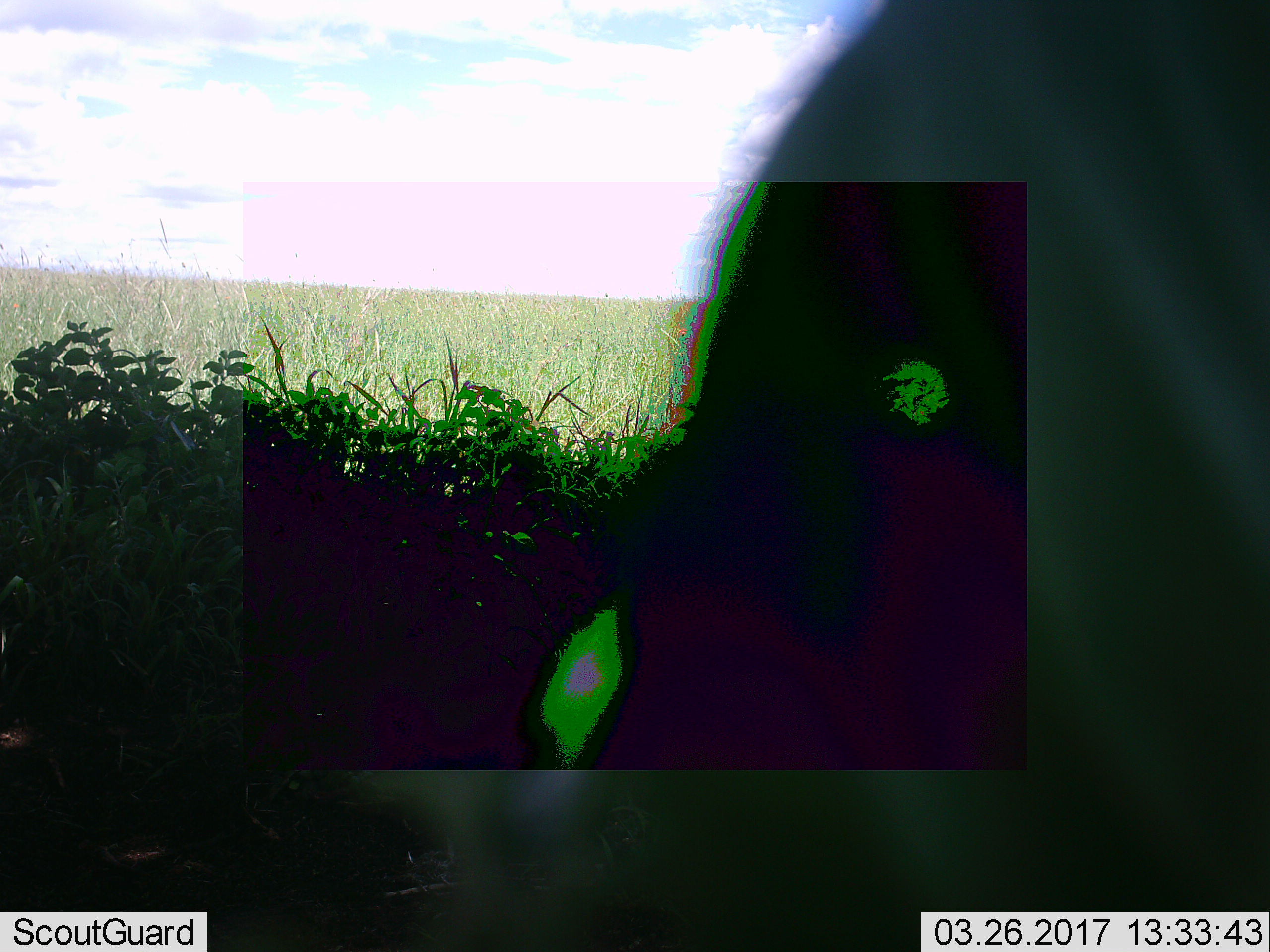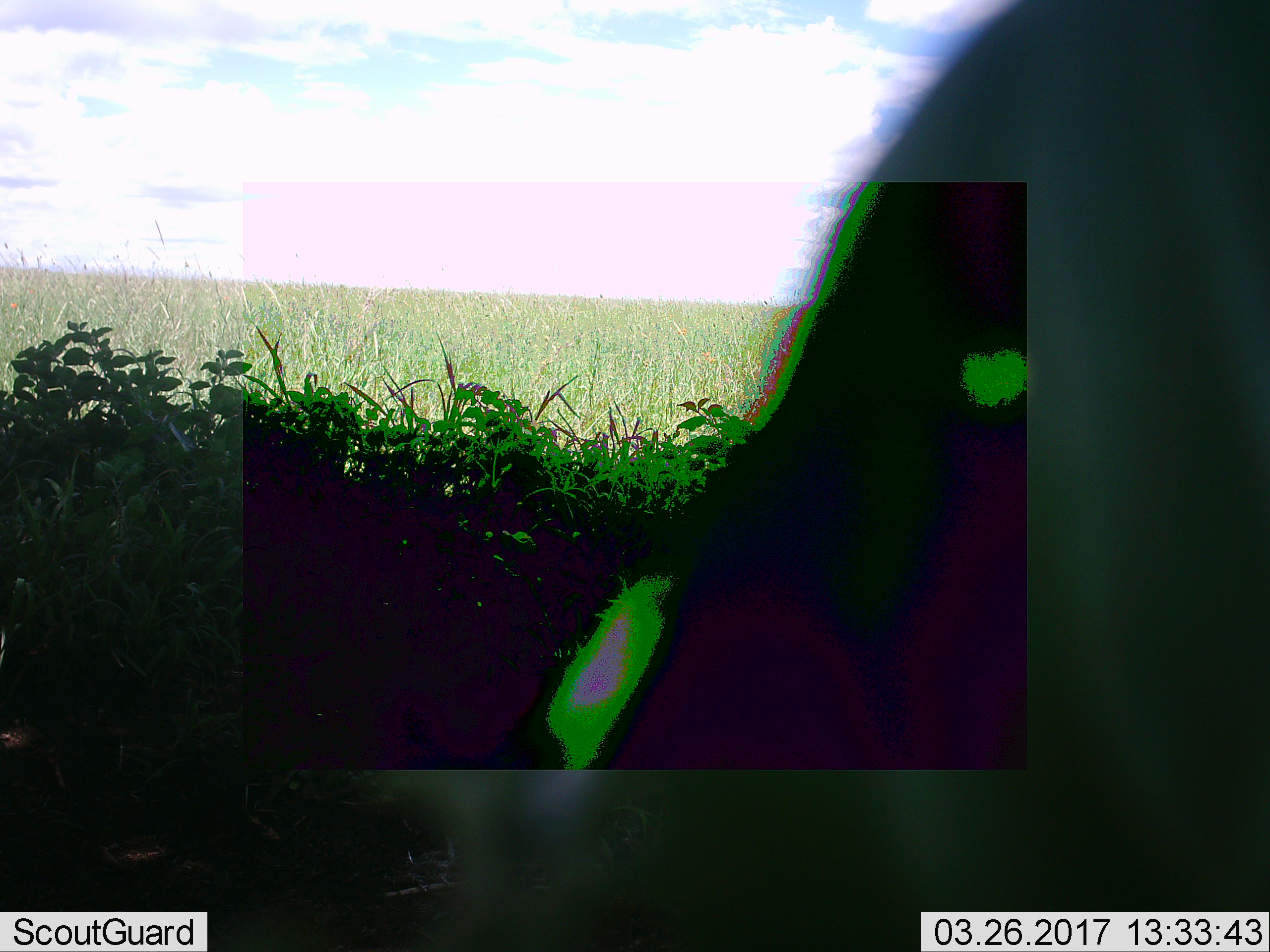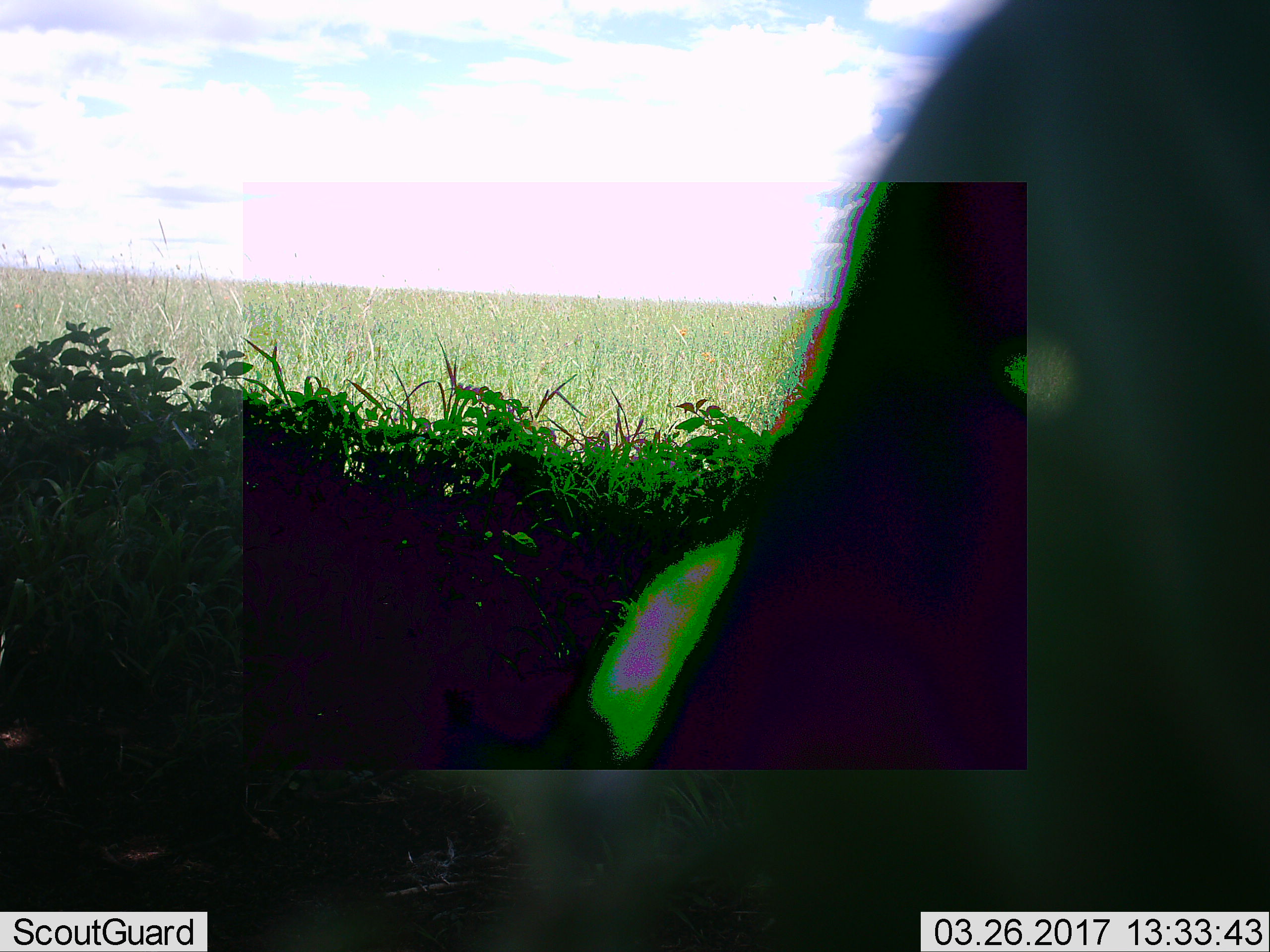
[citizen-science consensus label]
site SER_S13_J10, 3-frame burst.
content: unidentified animal